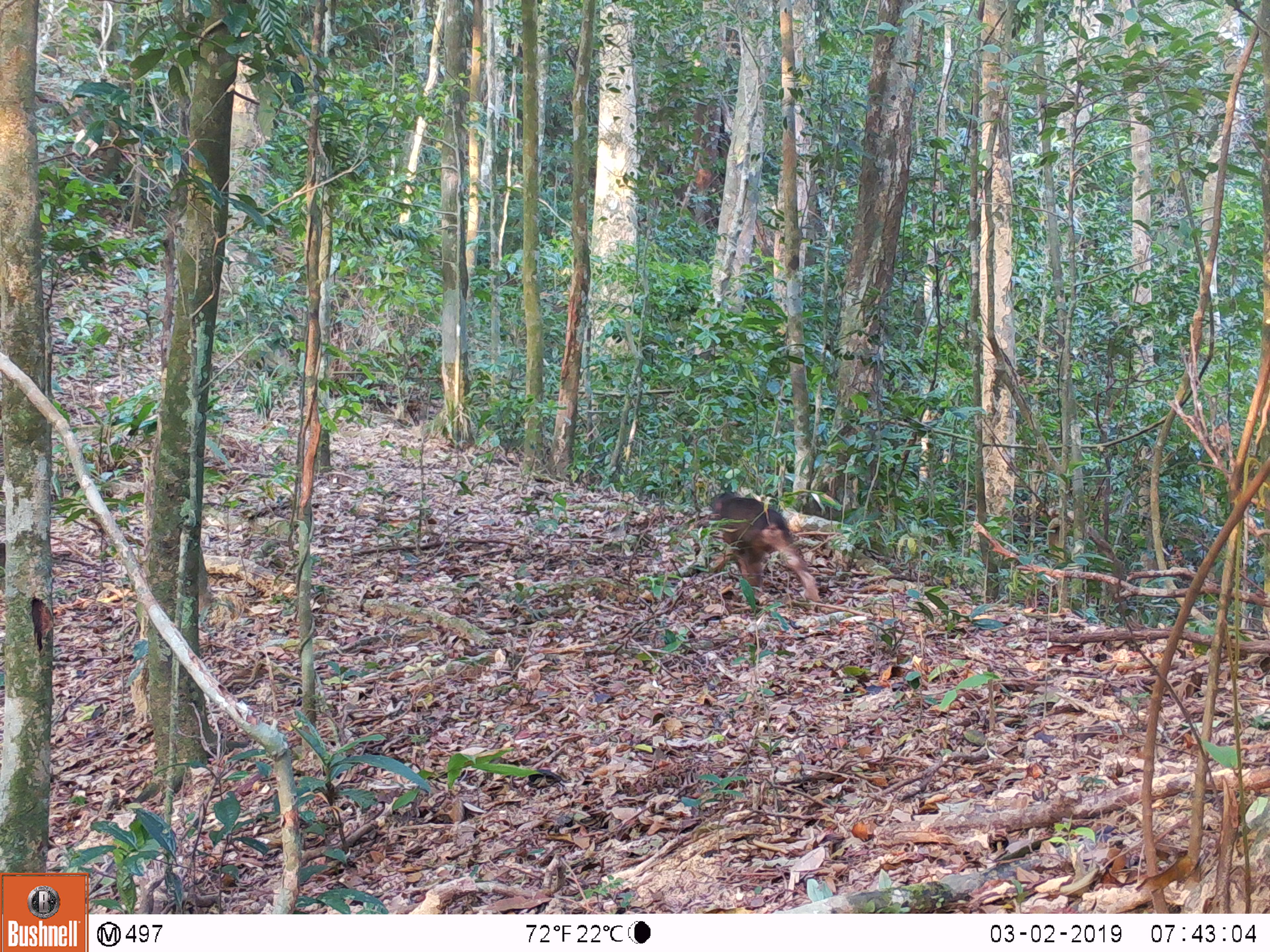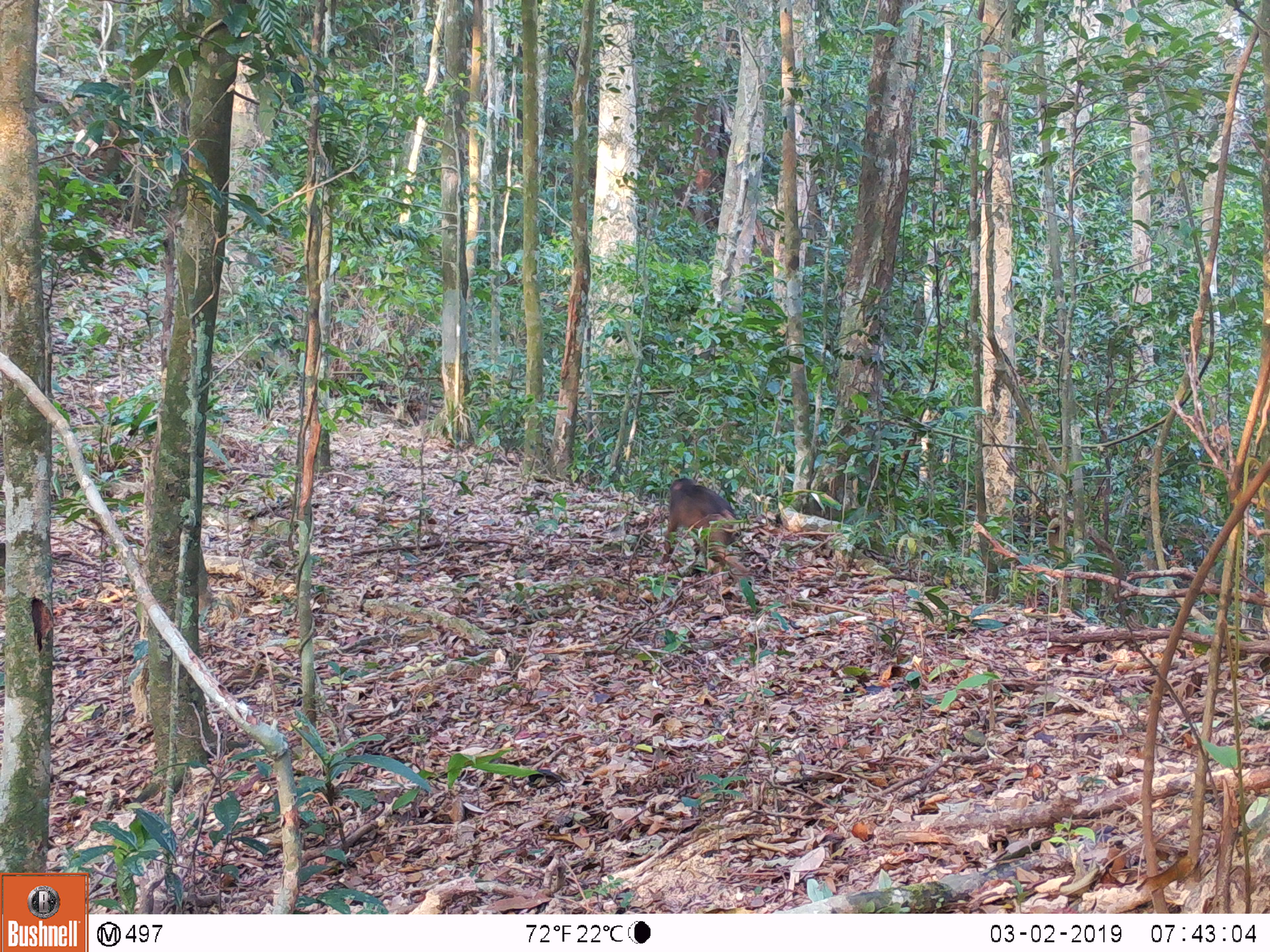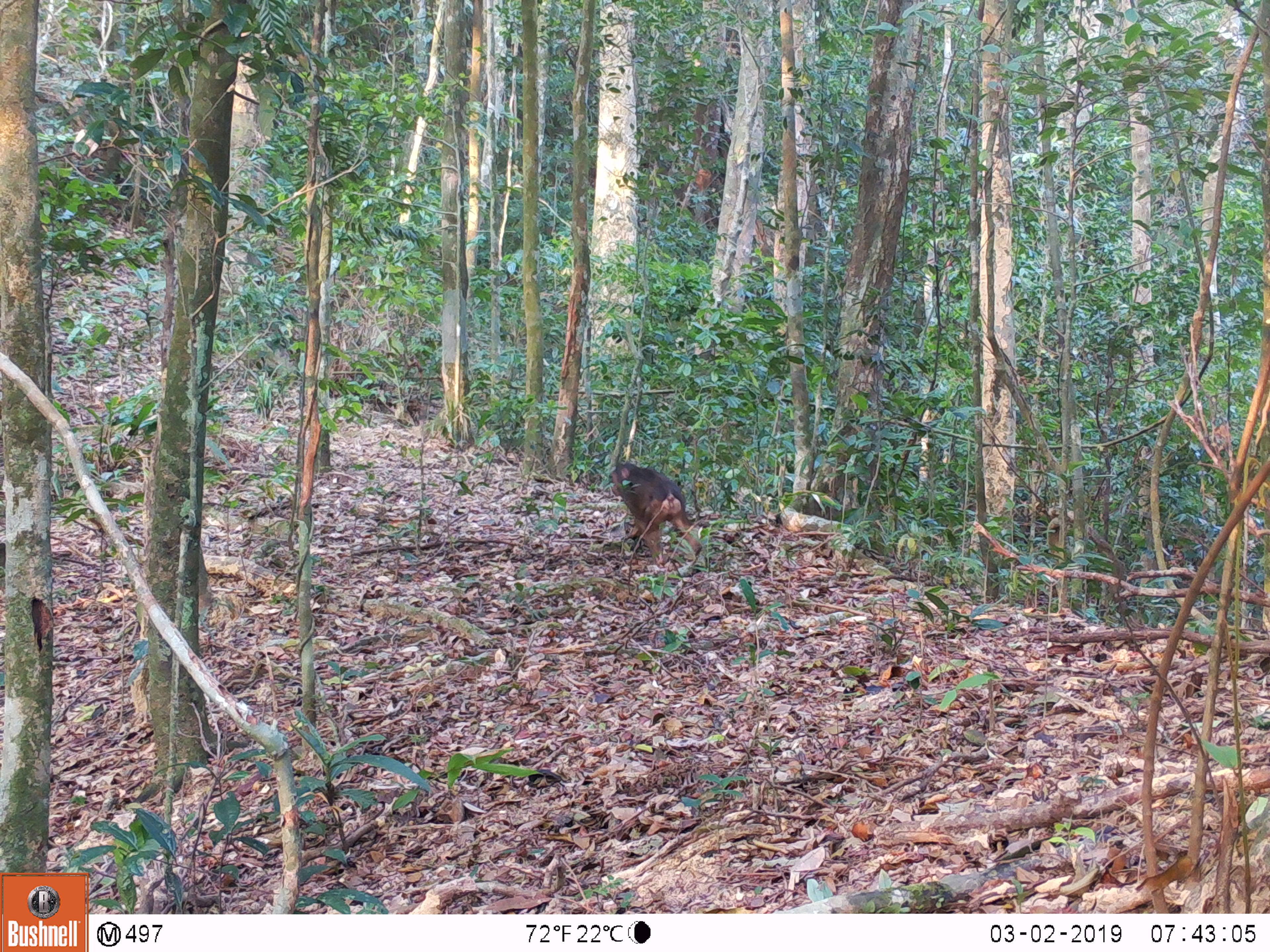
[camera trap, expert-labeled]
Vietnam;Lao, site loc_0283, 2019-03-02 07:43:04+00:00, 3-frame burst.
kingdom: Animalia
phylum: Chordata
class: Mammalia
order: Primates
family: Cercopithecidae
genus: Macaca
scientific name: Macaca arctoides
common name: stump-tailed macaque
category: stump tailed macaque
Stump tailed macaque (stump-tailed macaque) (Macaca arctoides). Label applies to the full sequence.